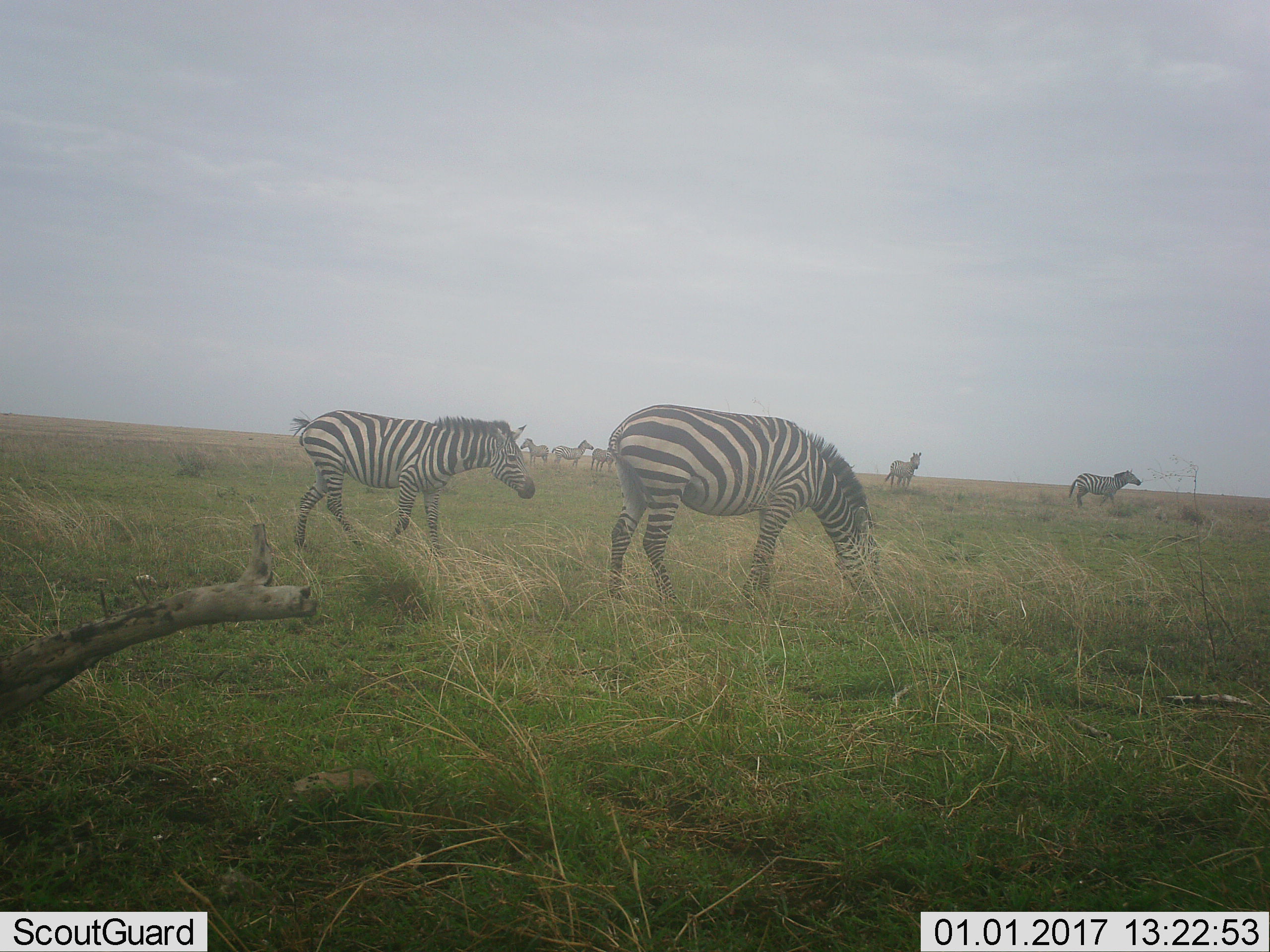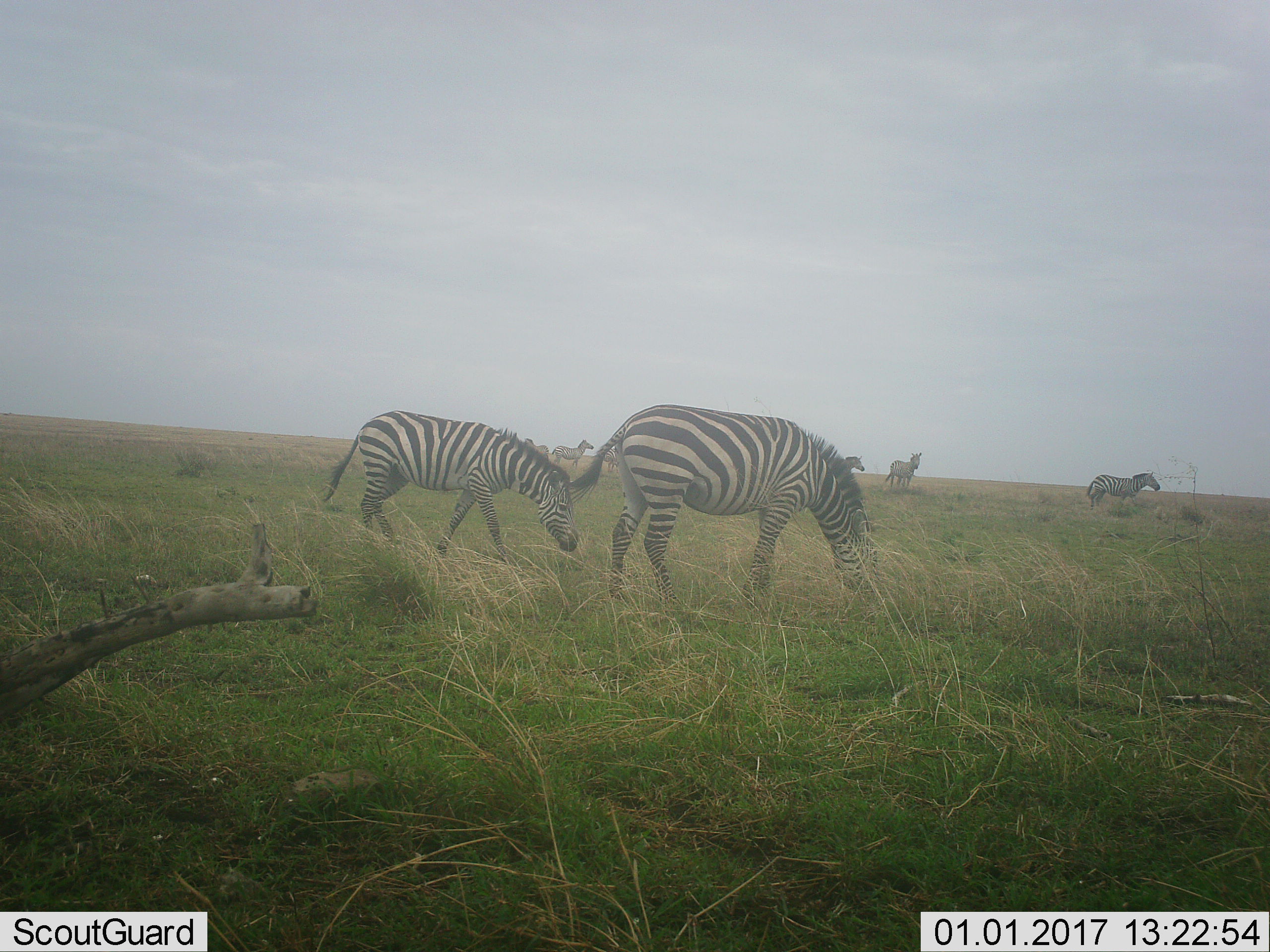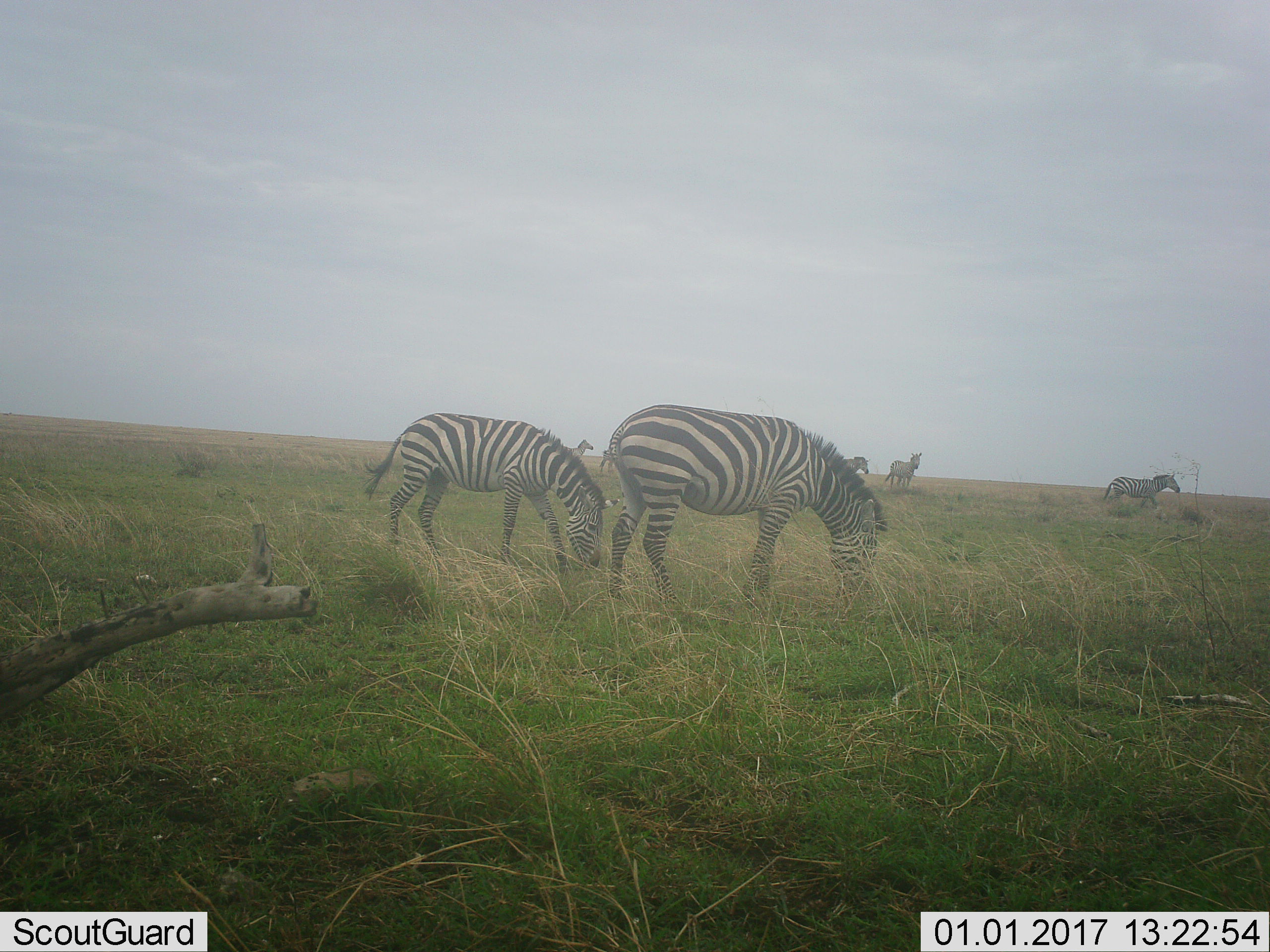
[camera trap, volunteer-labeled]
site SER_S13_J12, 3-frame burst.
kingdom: Animalia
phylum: Chordata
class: Mammalia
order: Perissodactyla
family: Equidae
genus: Equus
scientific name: Equus quagga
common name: plains zebra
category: zebraplains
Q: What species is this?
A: Zebraplains (plains zebra) (Equus quagga).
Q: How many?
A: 7.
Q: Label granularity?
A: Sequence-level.